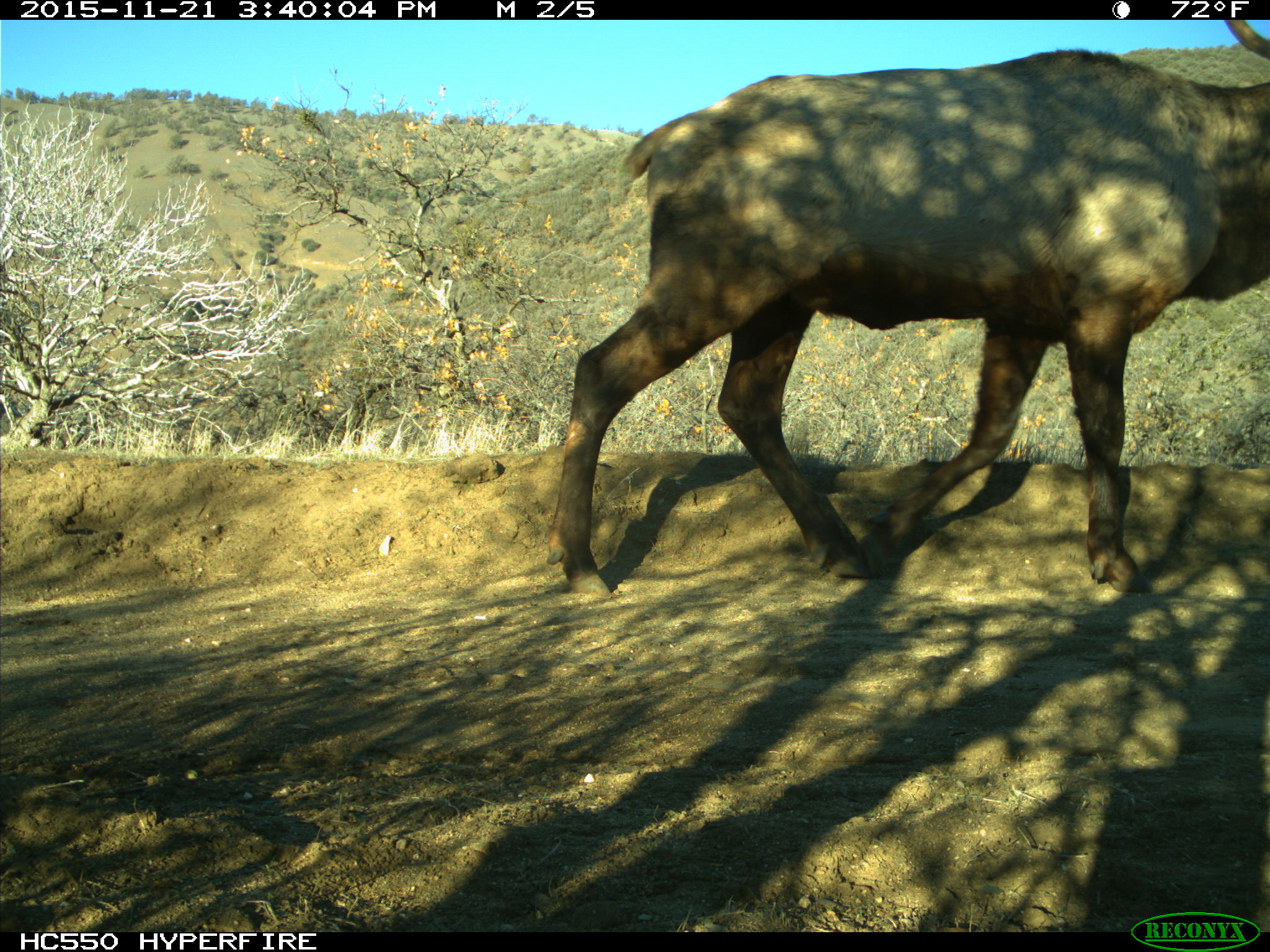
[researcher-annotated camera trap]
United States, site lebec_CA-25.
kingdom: Animalia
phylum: Chordata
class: Mammalia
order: Artiodactyla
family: Cervidae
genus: Cervus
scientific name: Cervus canadensis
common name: elk